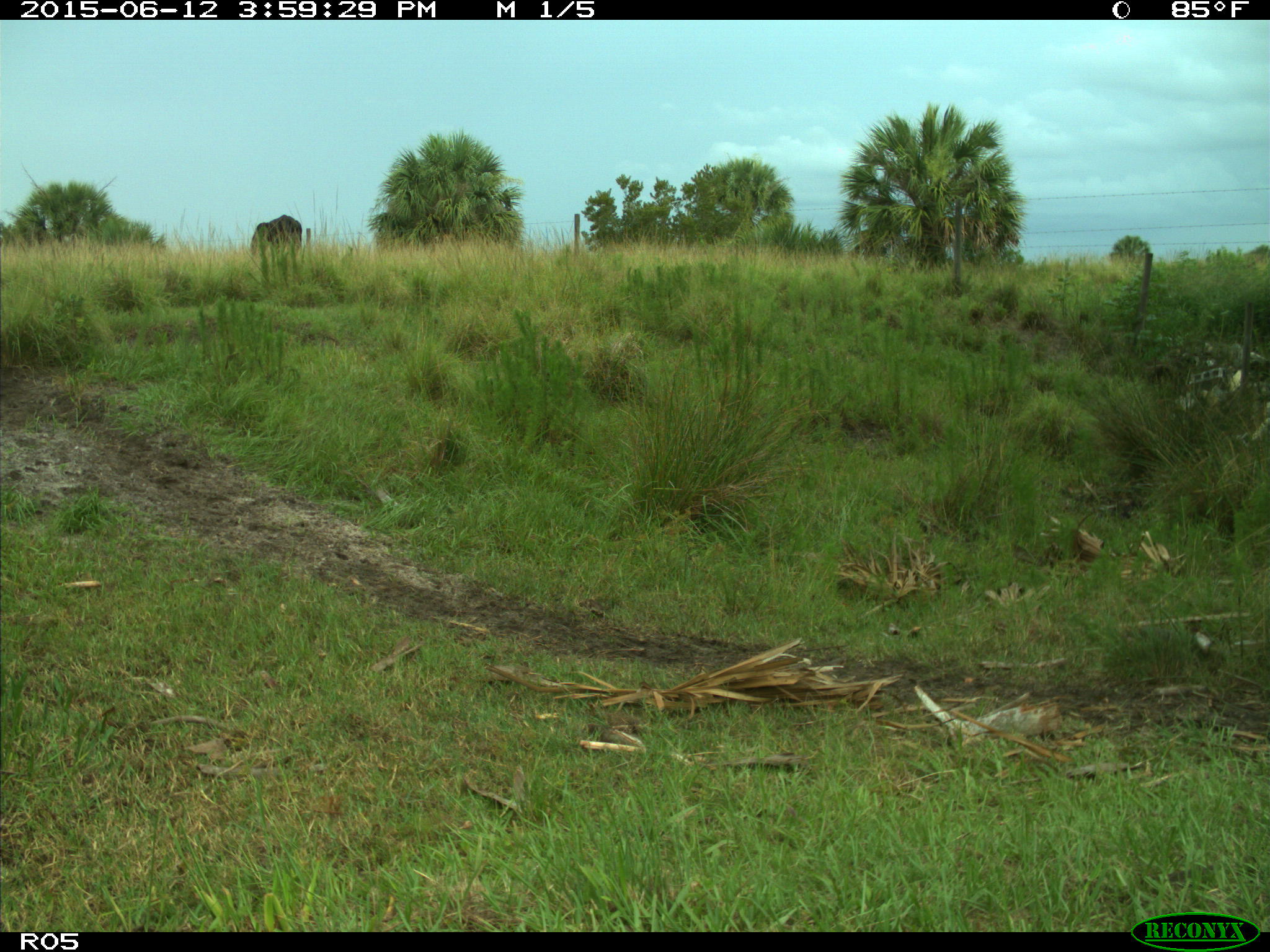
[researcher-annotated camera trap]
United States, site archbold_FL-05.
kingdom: Animalia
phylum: Chordata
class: Mammalia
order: Artiodactyla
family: Bovidae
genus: Bos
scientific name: Bos taurus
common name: domestic cow